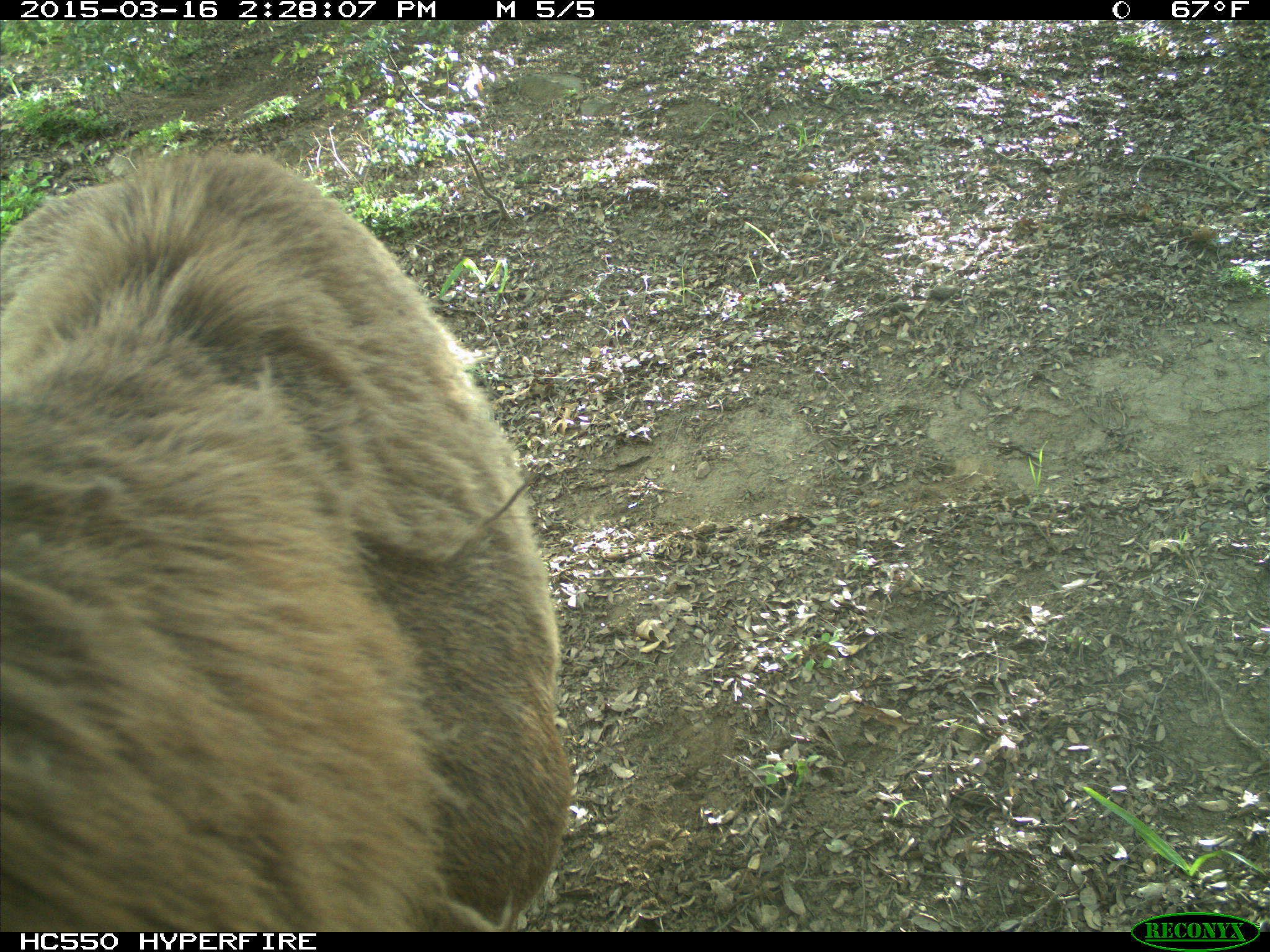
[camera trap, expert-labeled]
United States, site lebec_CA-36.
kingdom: Animalia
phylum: Chordata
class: Mammalia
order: Artiodactyla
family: Cervidae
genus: Cervus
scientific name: Cervus canadensis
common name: elk